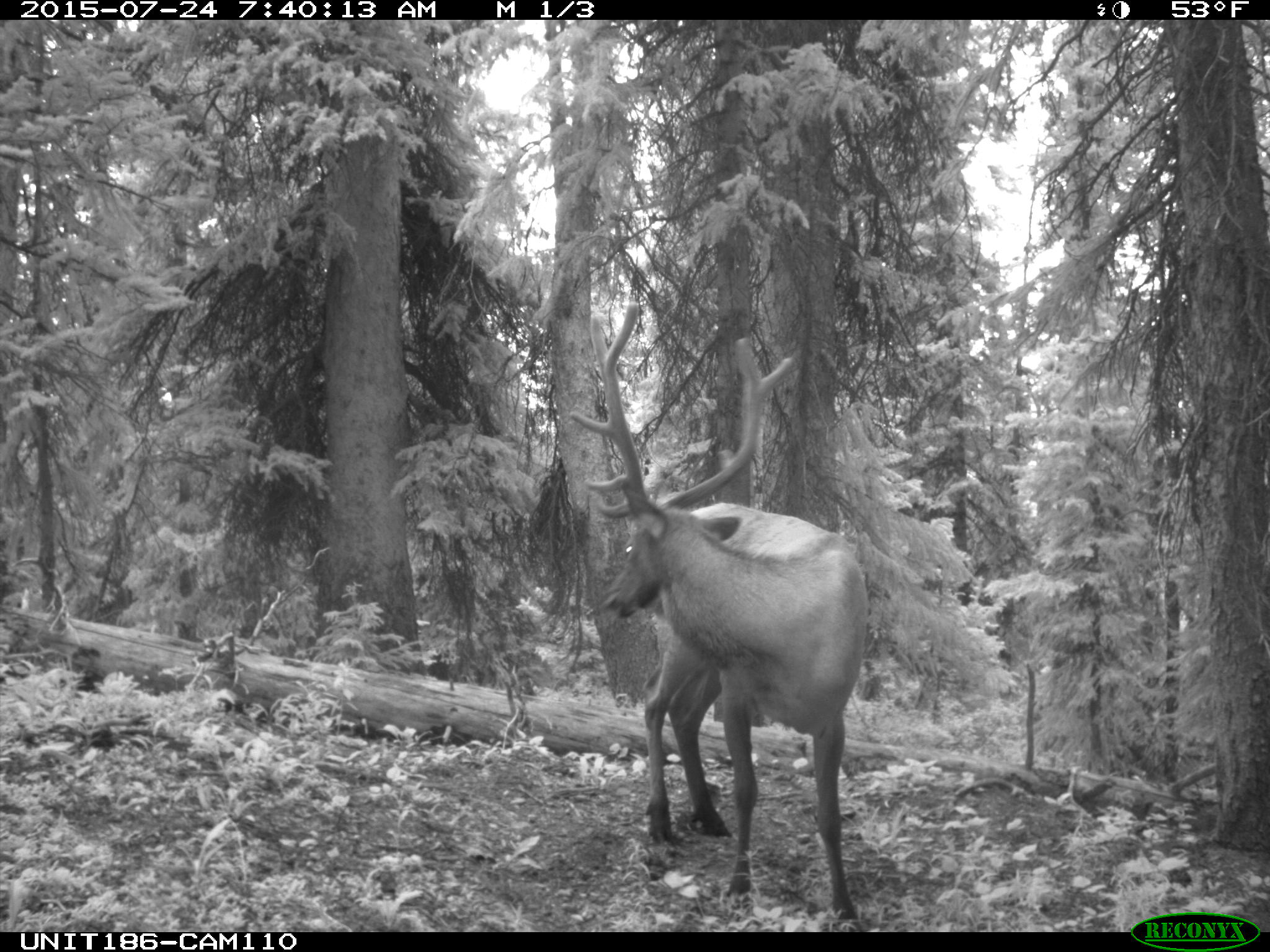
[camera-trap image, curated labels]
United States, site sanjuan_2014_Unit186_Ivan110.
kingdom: Animalia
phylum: Chordata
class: Mammalia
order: Artiodactyla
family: Cervidae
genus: Cervus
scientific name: Cervus elaphus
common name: red deer